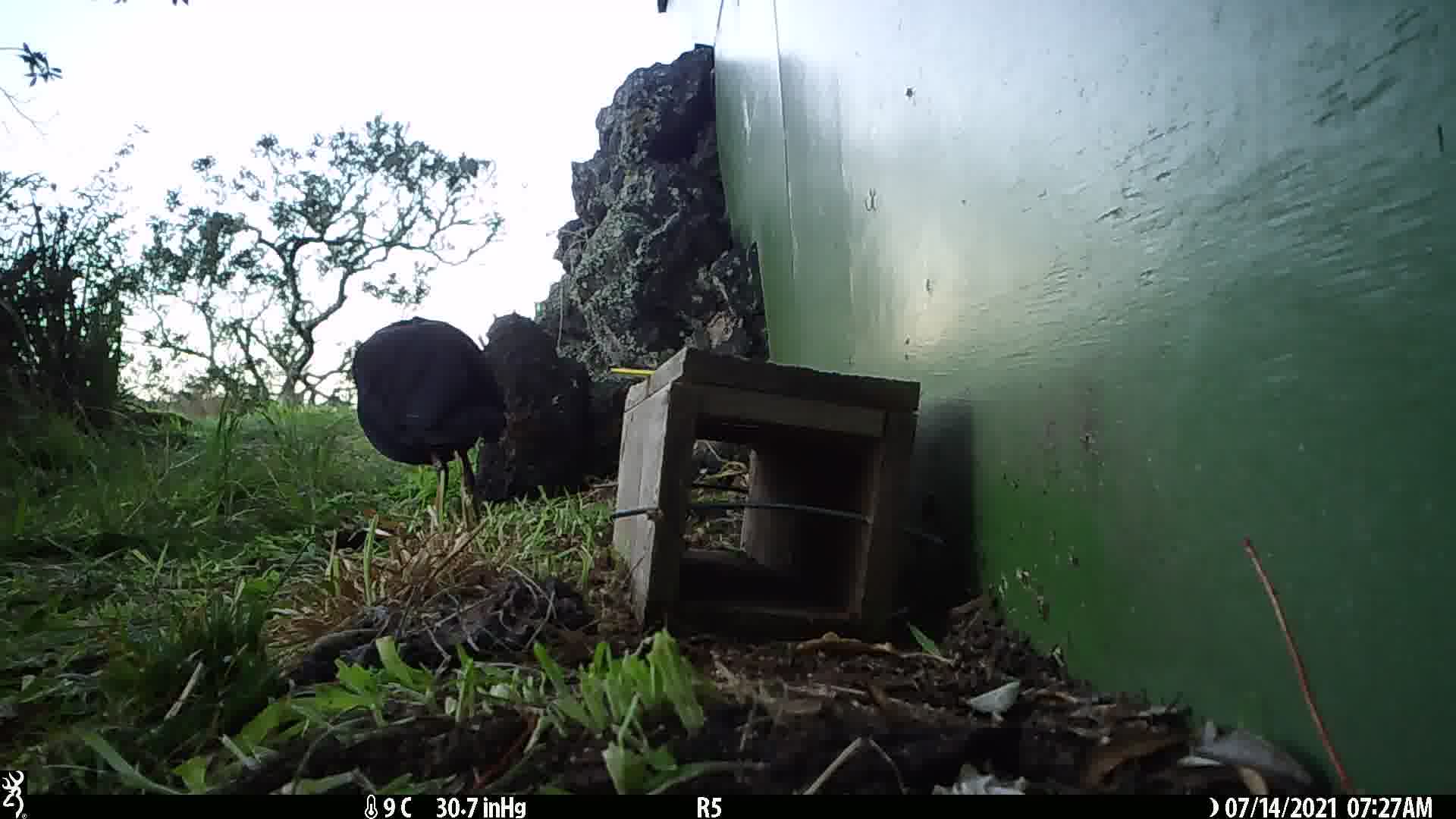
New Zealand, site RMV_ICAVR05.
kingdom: Animalia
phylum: Chordata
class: Aves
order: Gruiformes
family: Rallidae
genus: Porphyrio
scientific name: Porphyrio melanotus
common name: australasian swamphen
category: pukeko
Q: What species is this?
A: Pukeko (australasian swamphen) (Porphyrio melanotus).